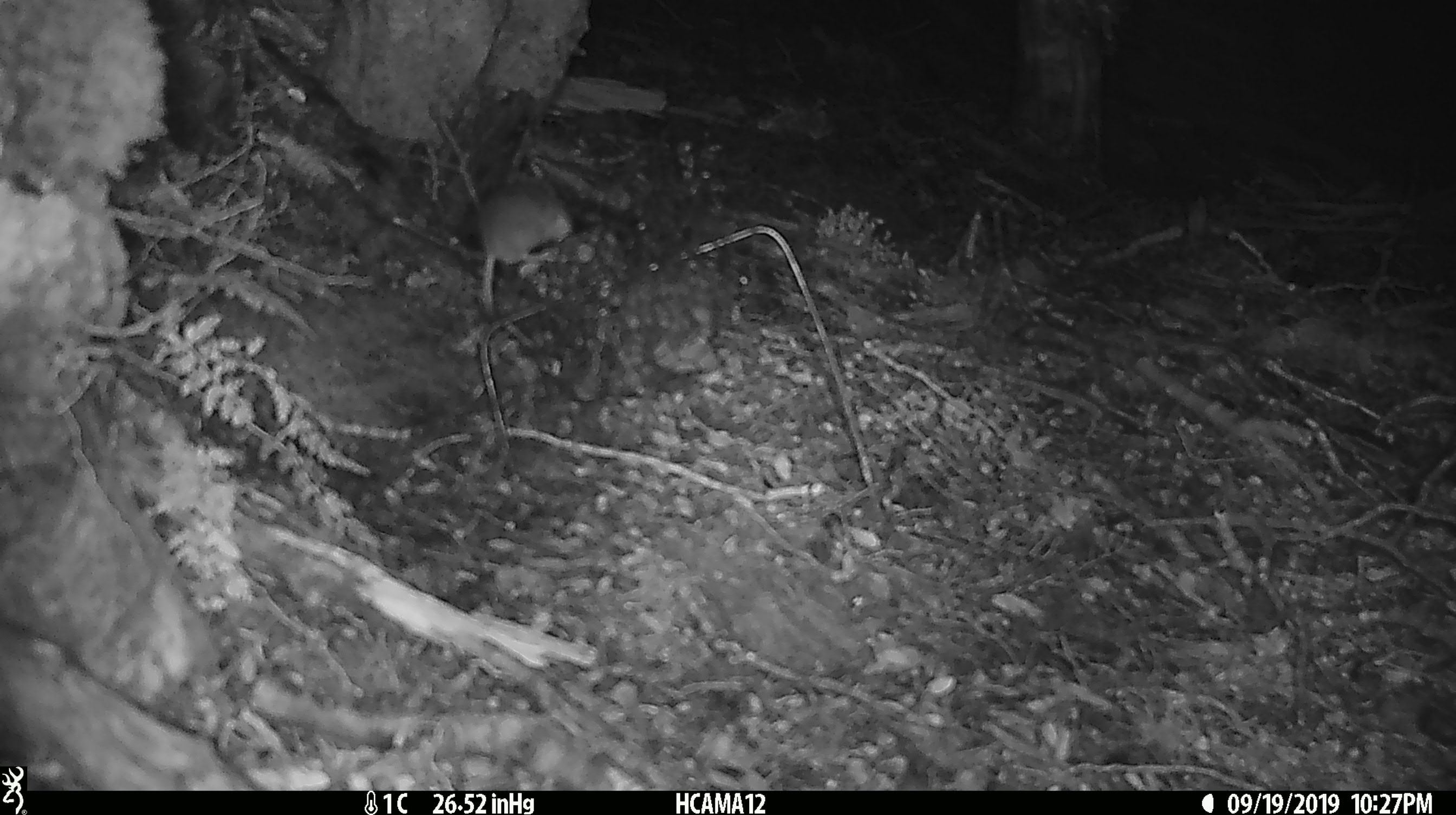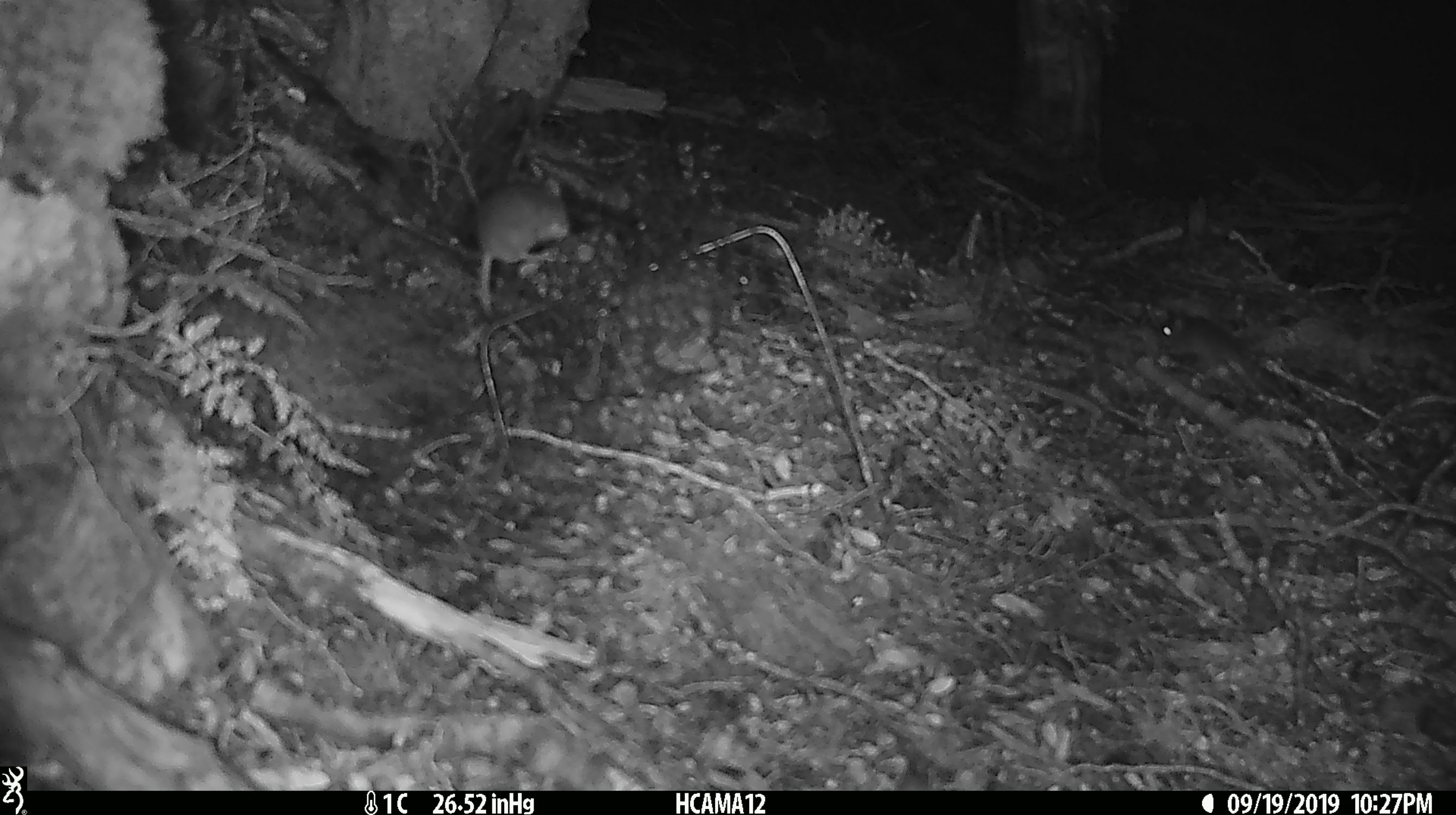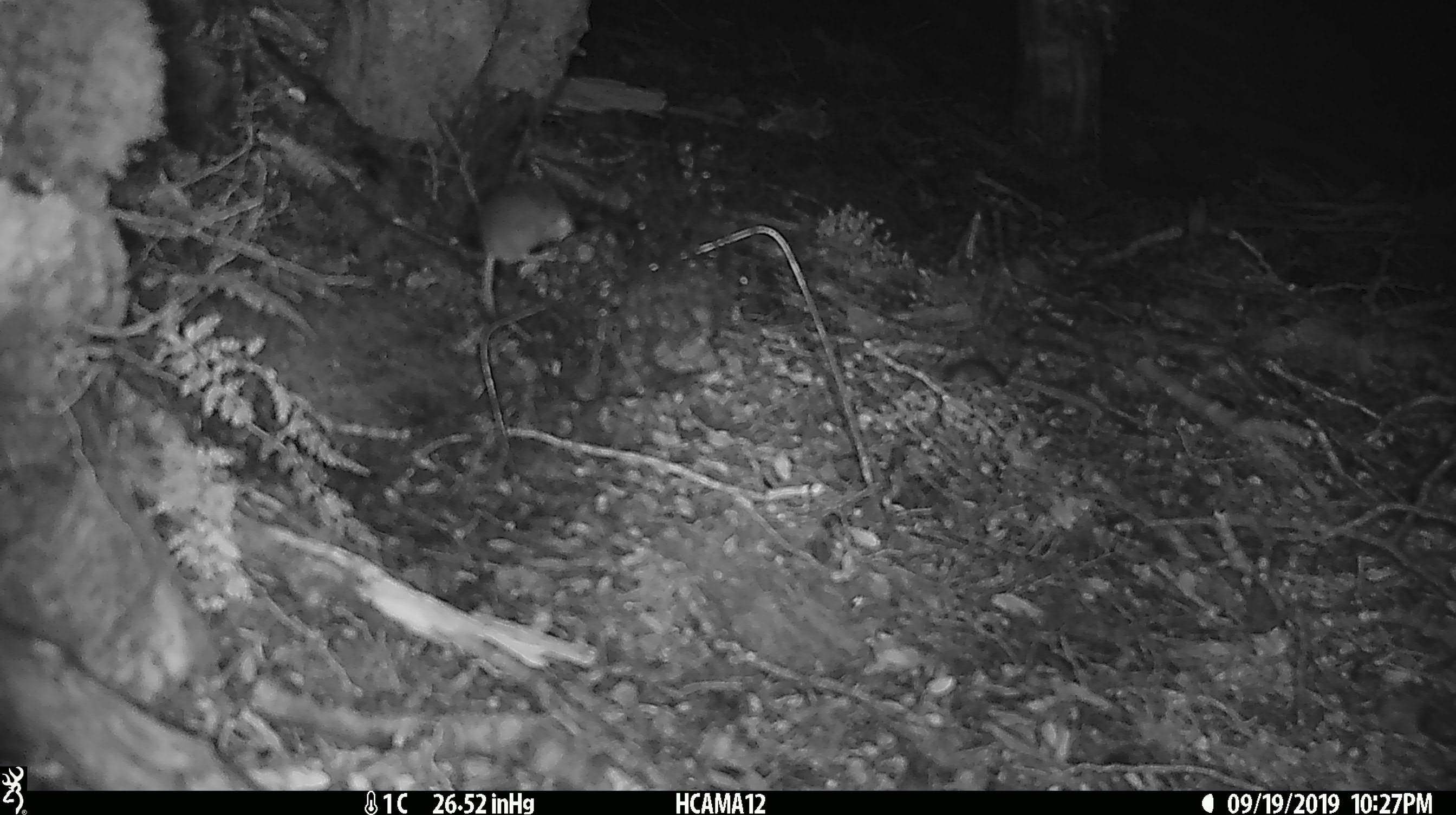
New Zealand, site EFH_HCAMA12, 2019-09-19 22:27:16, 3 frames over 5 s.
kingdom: Animalia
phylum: Chordata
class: Mammalia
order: Rodentia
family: Muridae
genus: Mus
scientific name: Mus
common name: mouse